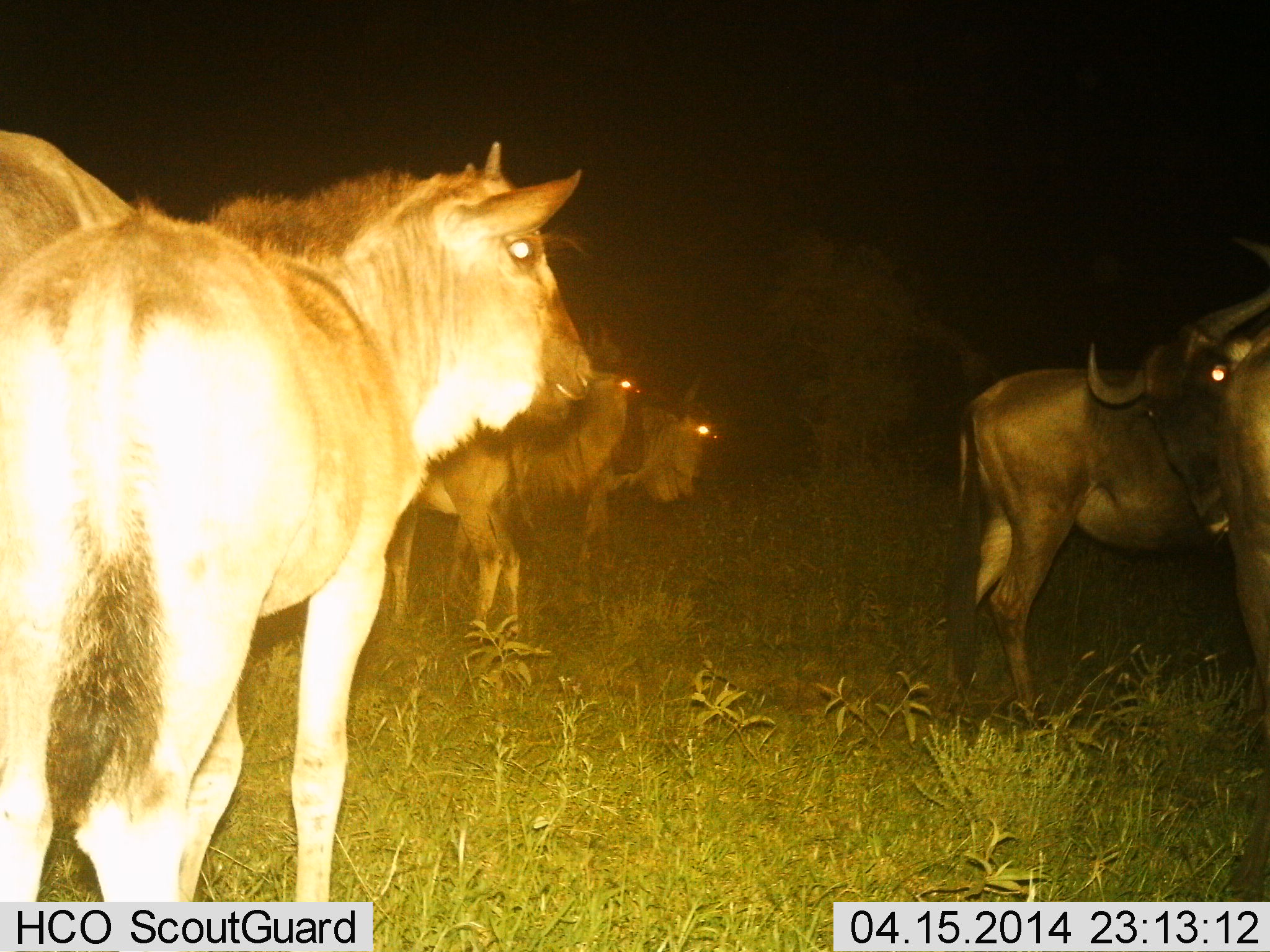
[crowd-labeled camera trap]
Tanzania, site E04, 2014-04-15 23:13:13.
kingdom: Animalia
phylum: Chordata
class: Mammalia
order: Artiodactyla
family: Bovidae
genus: Connochaetes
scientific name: Connochaetes taurinus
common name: blue wildebeest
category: wildebeest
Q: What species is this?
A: Wildebeest (blue wildebeest) (Connochaetes taurinus).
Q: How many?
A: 6.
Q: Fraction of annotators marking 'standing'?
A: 100%.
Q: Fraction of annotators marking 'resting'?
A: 0%.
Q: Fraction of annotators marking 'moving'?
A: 0%.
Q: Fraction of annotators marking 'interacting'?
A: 10%.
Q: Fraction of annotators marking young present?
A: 50%.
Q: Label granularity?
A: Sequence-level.